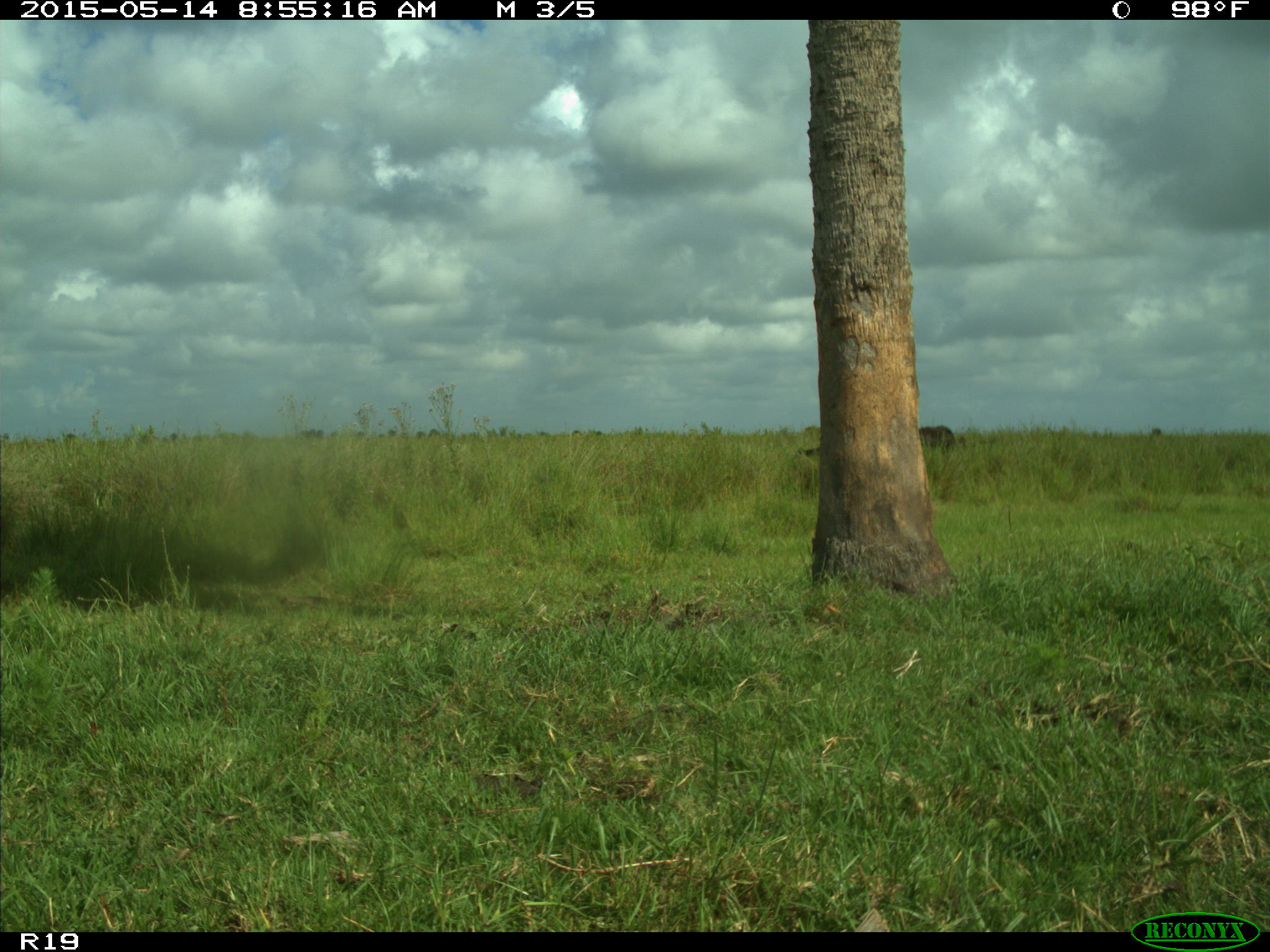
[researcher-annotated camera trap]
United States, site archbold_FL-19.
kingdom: Animalia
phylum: Chordata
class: Mammalia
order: Artiodactyla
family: Bovidae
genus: Bos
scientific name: Bos taurus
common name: domestic cow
Bos taurus (domestic cow).